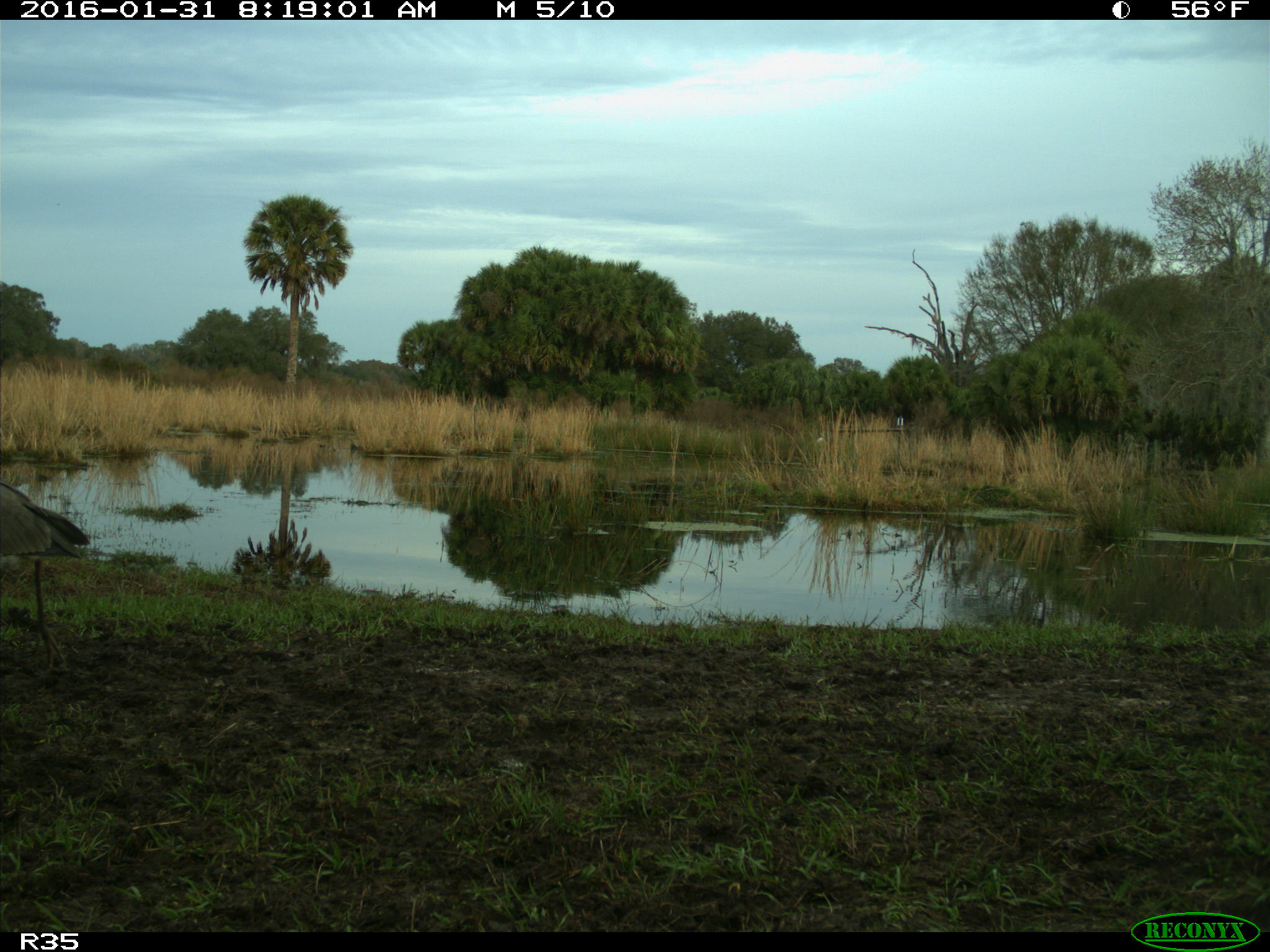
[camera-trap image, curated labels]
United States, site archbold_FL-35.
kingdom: Animalia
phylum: Chordata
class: Aves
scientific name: Aves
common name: birds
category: unidentified bird